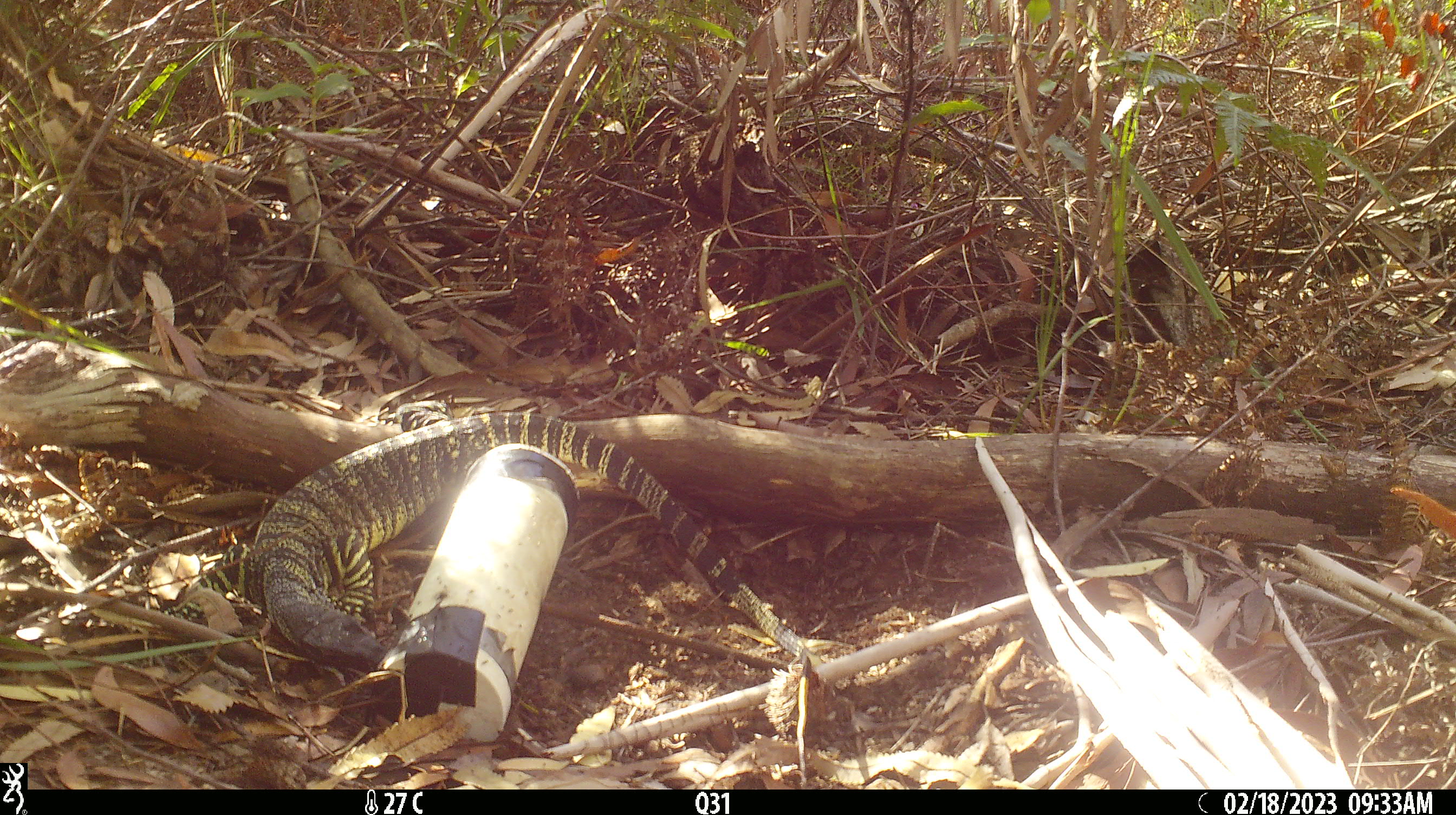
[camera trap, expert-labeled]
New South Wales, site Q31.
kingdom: Animalia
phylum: Chordata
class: Reptilia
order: Squamata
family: Varanidae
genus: Varanus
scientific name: Varanus varius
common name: lace monitor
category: goanna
Goanna (lace monitor) (Varanus varius).